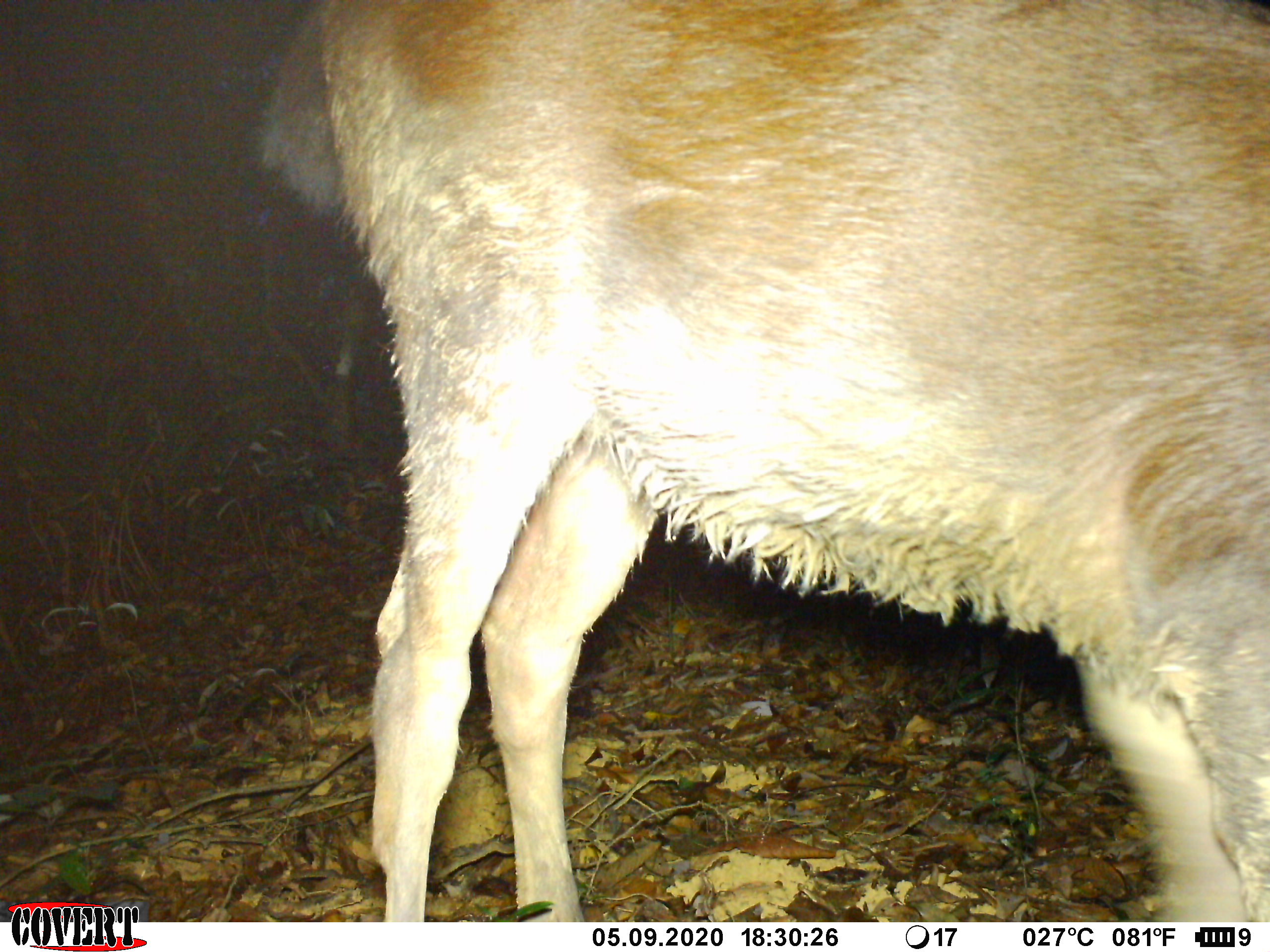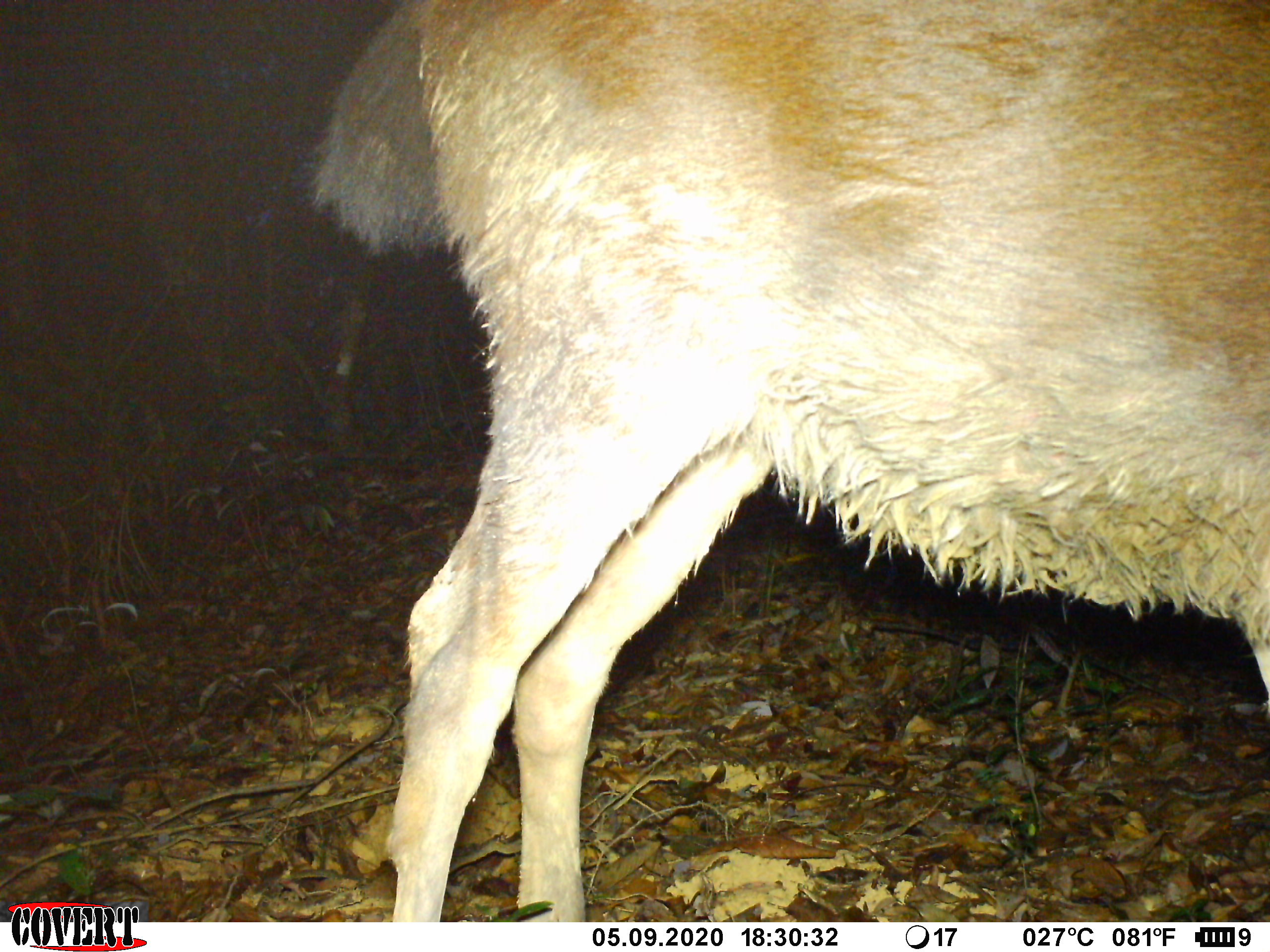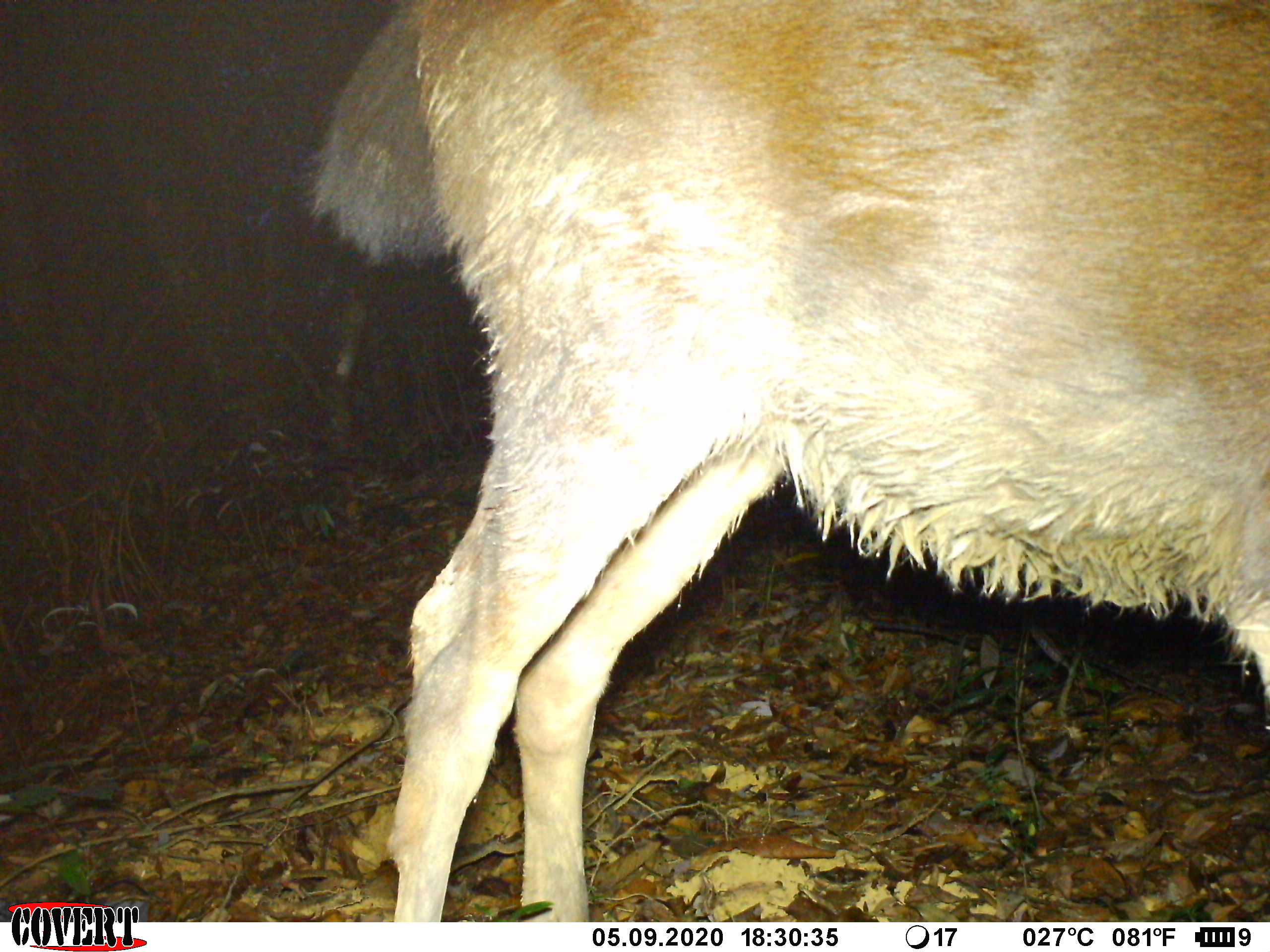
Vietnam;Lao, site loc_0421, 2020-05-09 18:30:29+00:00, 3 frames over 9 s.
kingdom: Animalia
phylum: Chordata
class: Mammalia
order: Artiodactyla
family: Cervidae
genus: Rusa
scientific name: Rusa unicolor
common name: sambar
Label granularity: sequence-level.